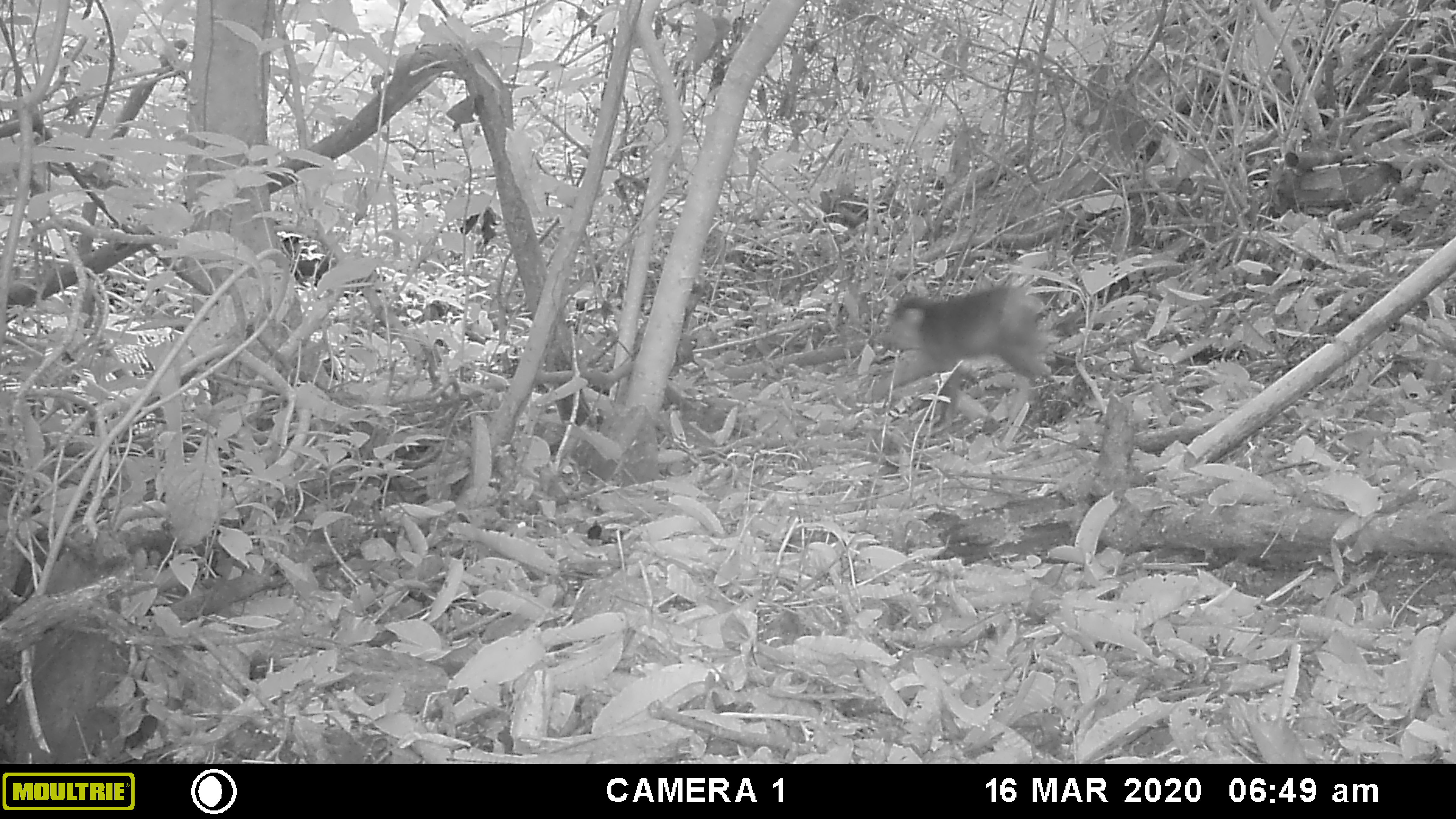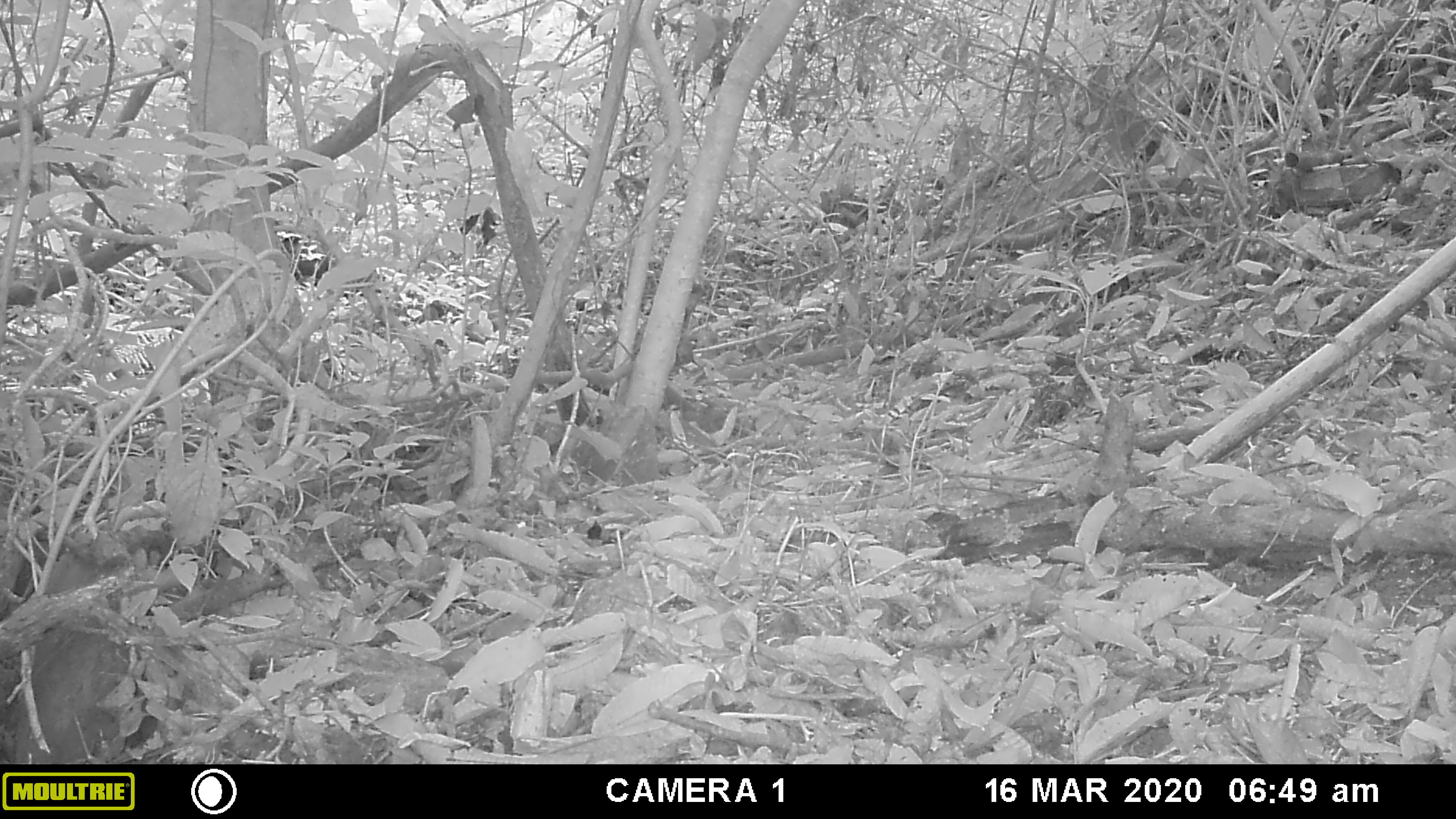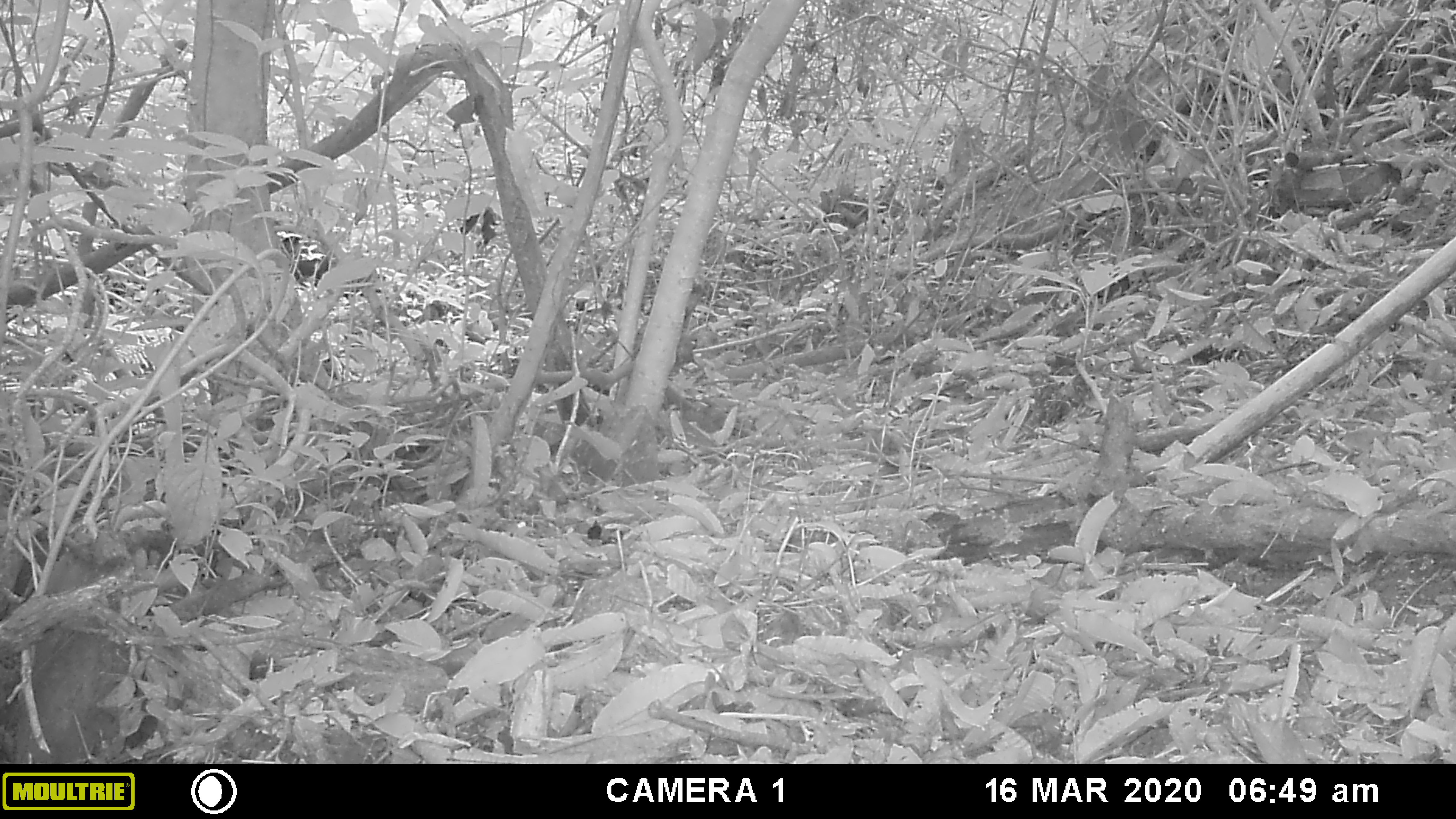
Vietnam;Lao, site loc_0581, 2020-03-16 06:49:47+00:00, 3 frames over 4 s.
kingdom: Animalia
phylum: Chordata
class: Mammalia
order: Primates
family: Cercopithecidae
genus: Macaca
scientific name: Macaca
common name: macaque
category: unidentified macaque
Unidentified macaque (macaque) (Macaca). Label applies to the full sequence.